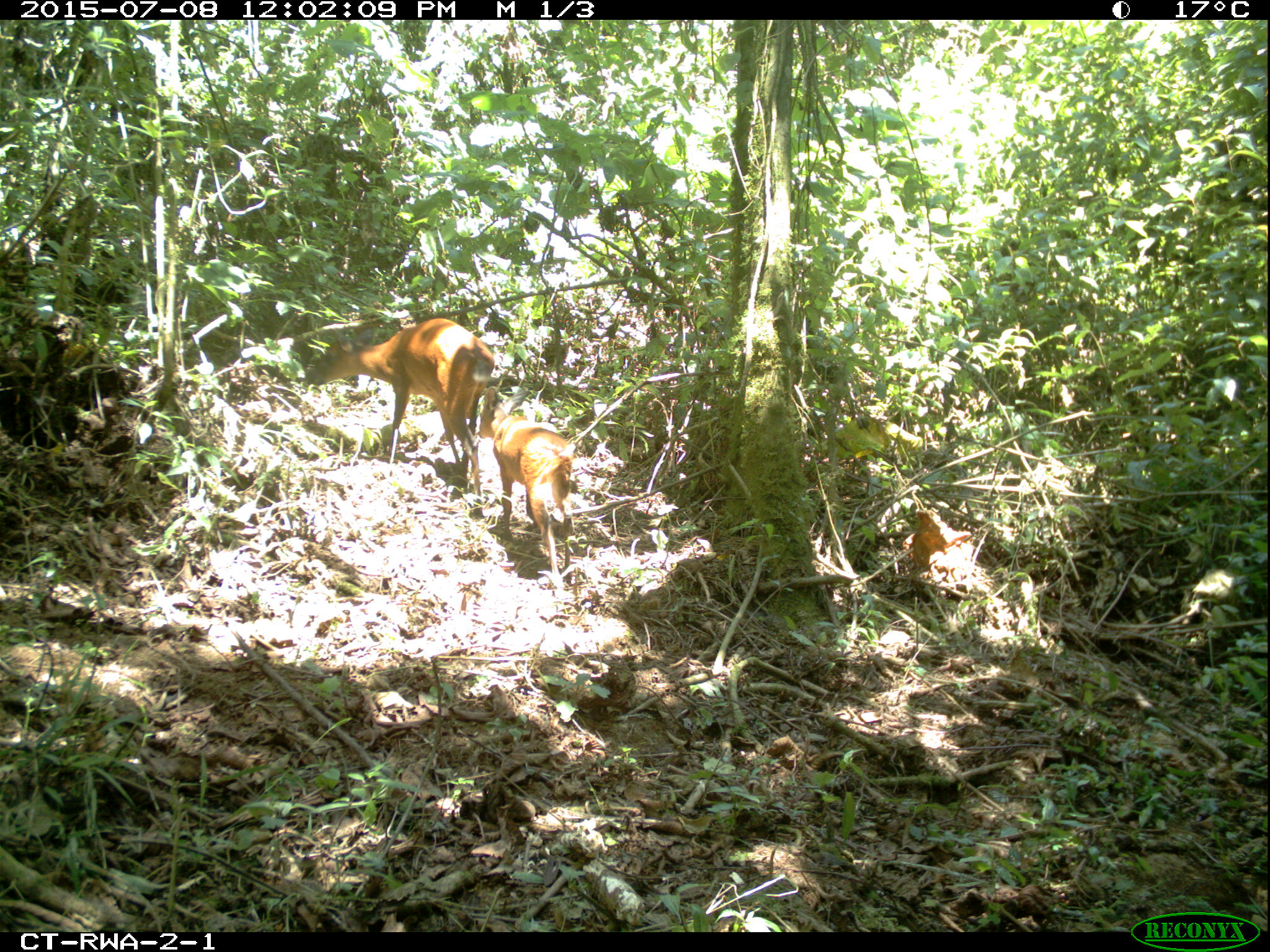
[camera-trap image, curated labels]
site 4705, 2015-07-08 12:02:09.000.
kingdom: Animalia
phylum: Chordata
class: Mammalia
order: Artiodactyla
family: Bovidae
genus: Cephalophus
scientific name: Cephalophus nigrifrons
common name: black-fronted duiker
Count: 2.